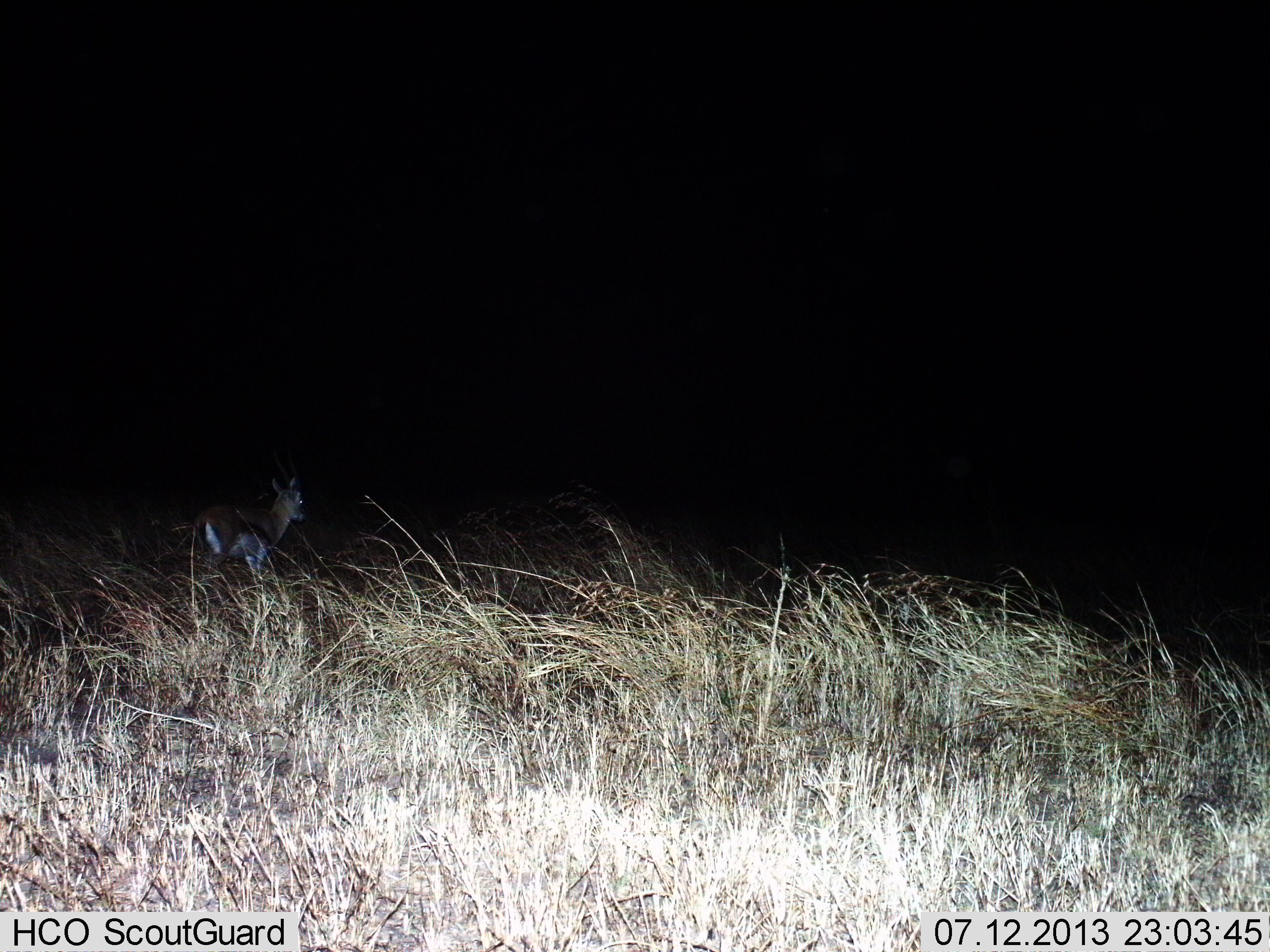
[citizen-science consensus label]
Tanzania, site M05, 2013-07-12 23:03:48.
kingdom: Animalia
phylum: Chordata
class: Mammalia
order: Artiodactyla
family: Bovidae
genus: Eudorcas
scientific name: Eudorcas thomsonii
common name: thomson's gazelle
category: gazellethomsons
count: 1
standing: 68%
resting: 0%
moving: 36%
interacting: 0%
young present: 0%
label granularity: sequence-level